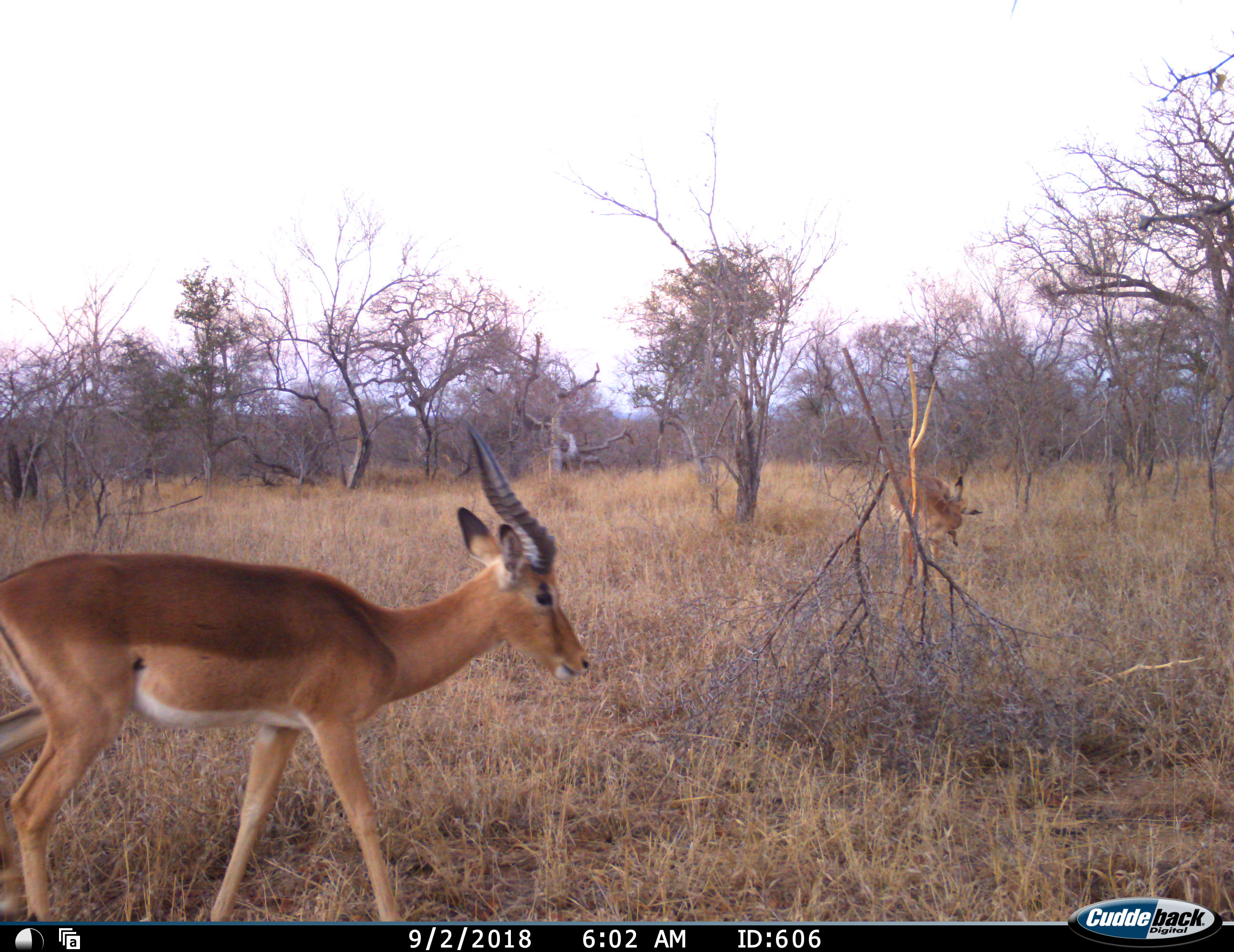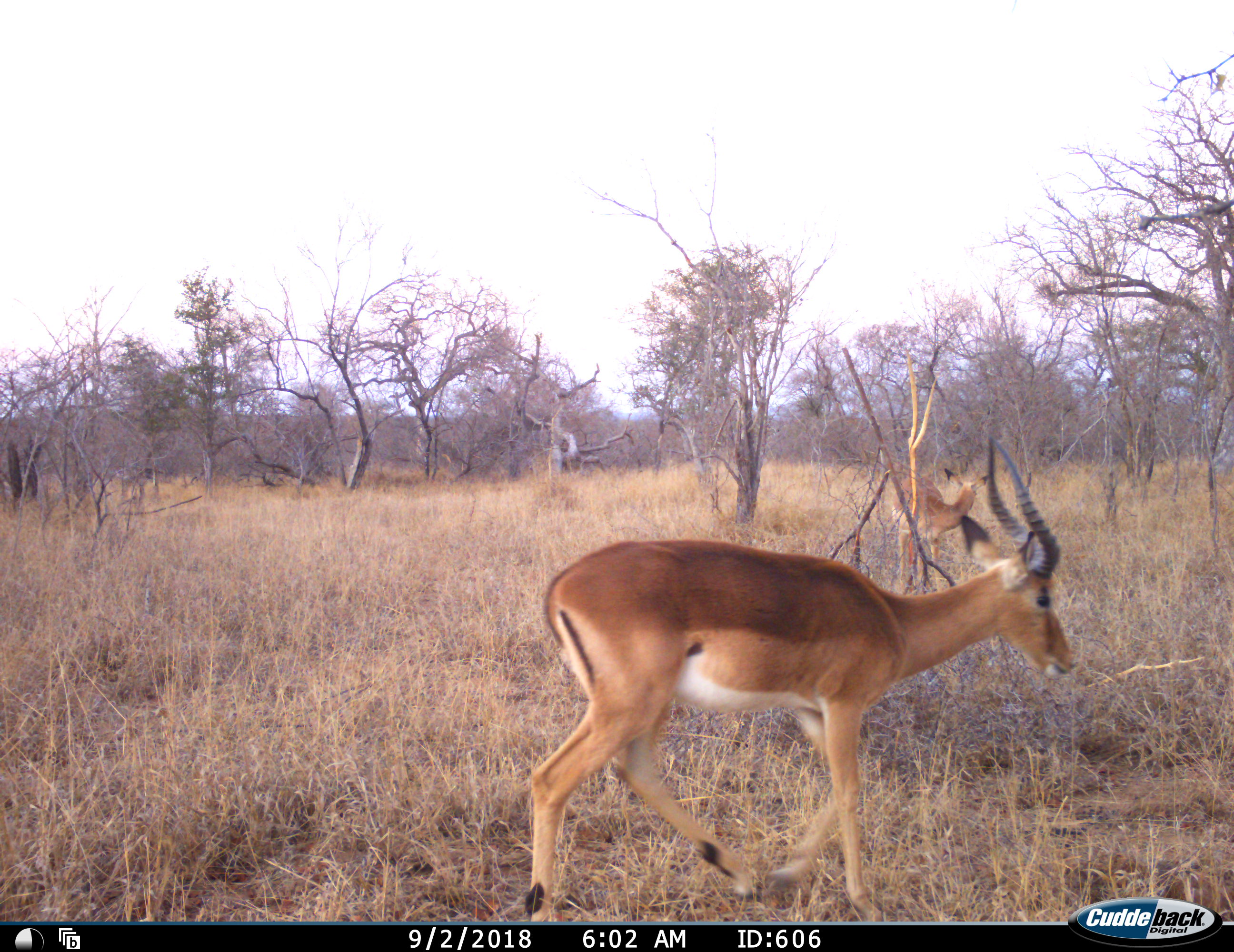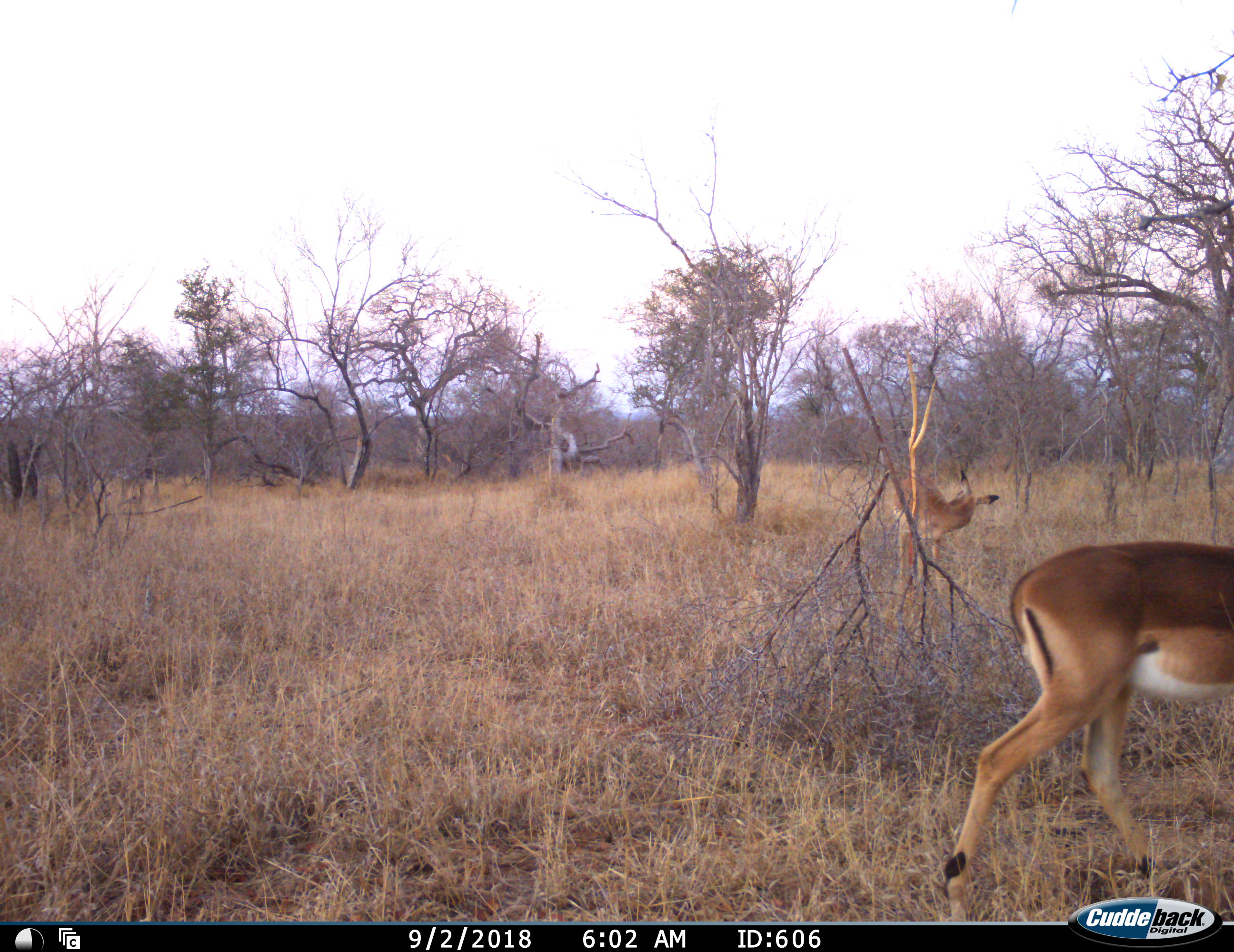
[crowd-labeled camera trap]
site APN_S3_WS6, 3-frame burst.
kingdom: Animalia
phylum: Chordata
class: Mammalia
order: Artiodactyla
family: Bovidae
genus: Aepyceros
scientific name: Aepyceros melampus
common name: impala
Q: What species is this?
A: Impala (Aepyceros melampus).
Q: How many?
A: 2.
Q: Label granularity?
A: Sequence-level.